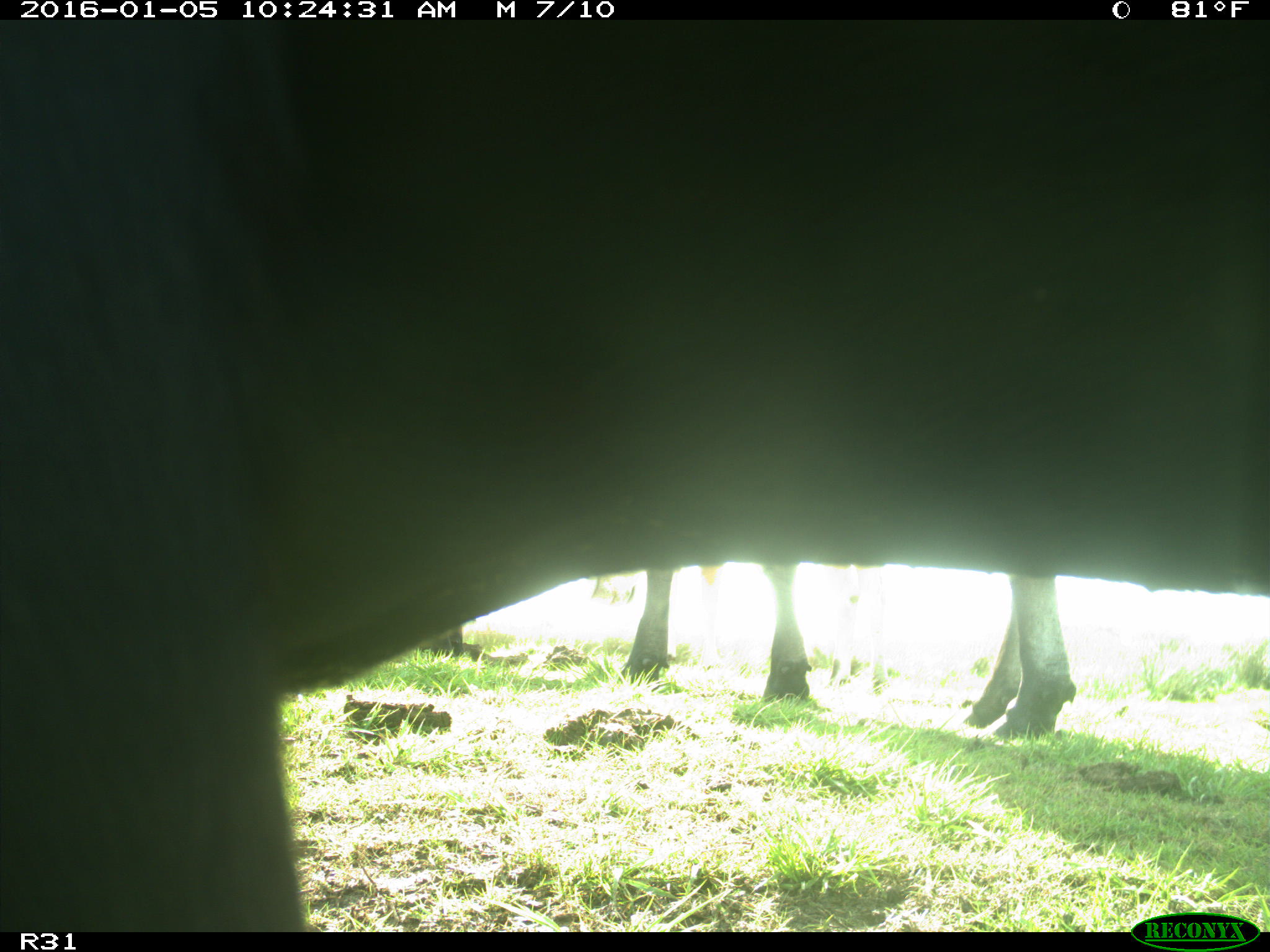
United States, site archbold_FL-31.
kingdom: Animalia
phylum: Chordata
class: Mammalia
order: Artiodactyla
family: Bovidae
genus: Bos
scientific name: Bos taurus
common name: domestic cow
Bos taurus (domestic cow).